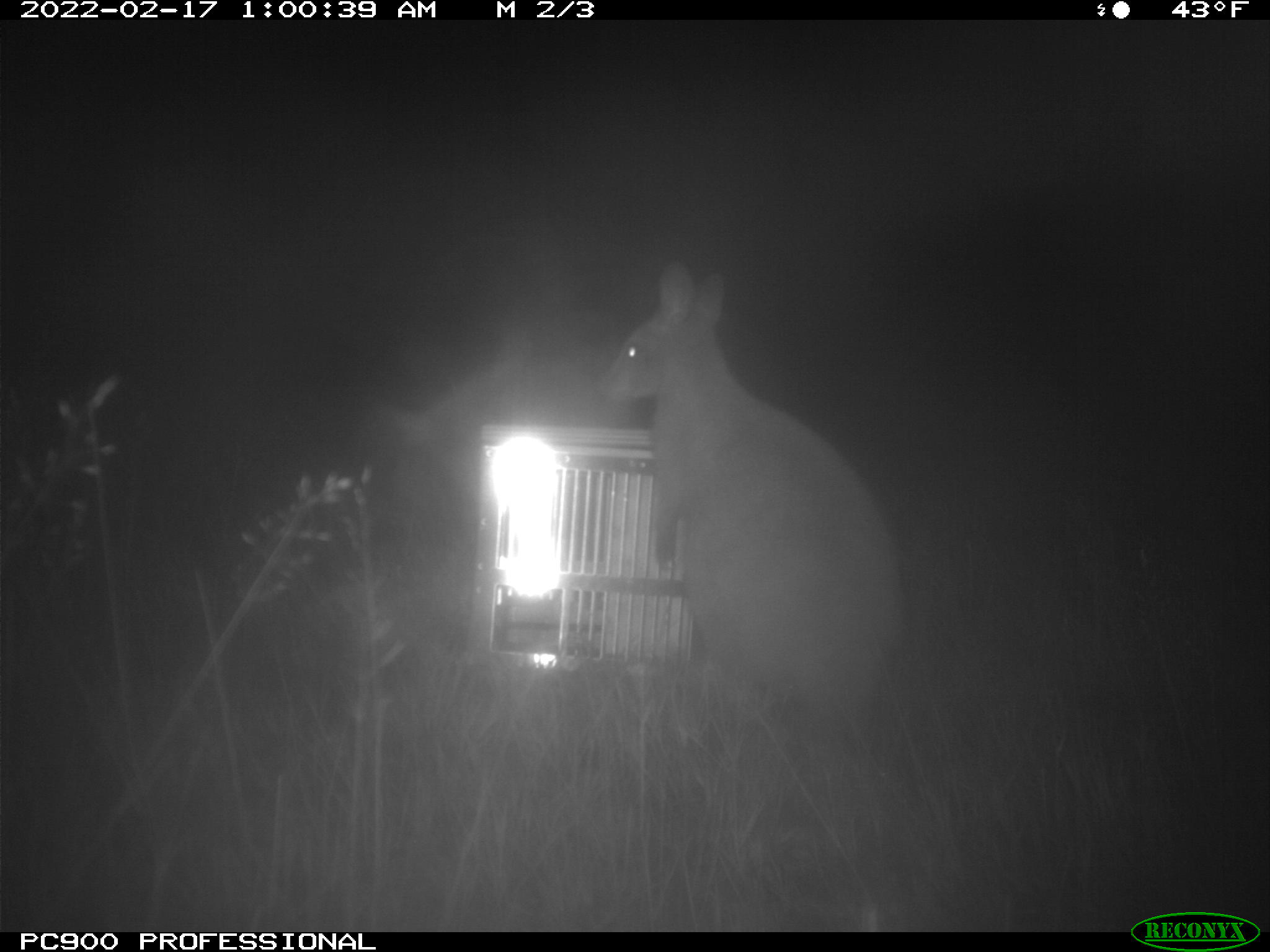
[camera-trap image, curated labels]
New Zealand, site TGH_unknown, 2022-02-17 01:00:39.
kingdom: Animalia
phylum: Chordata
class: Mammalia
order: Diprotodontia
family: Macropodidae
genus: Notamacropus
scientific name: Notamacropus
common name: wallaby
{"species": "wallaby (Notamacropus)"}